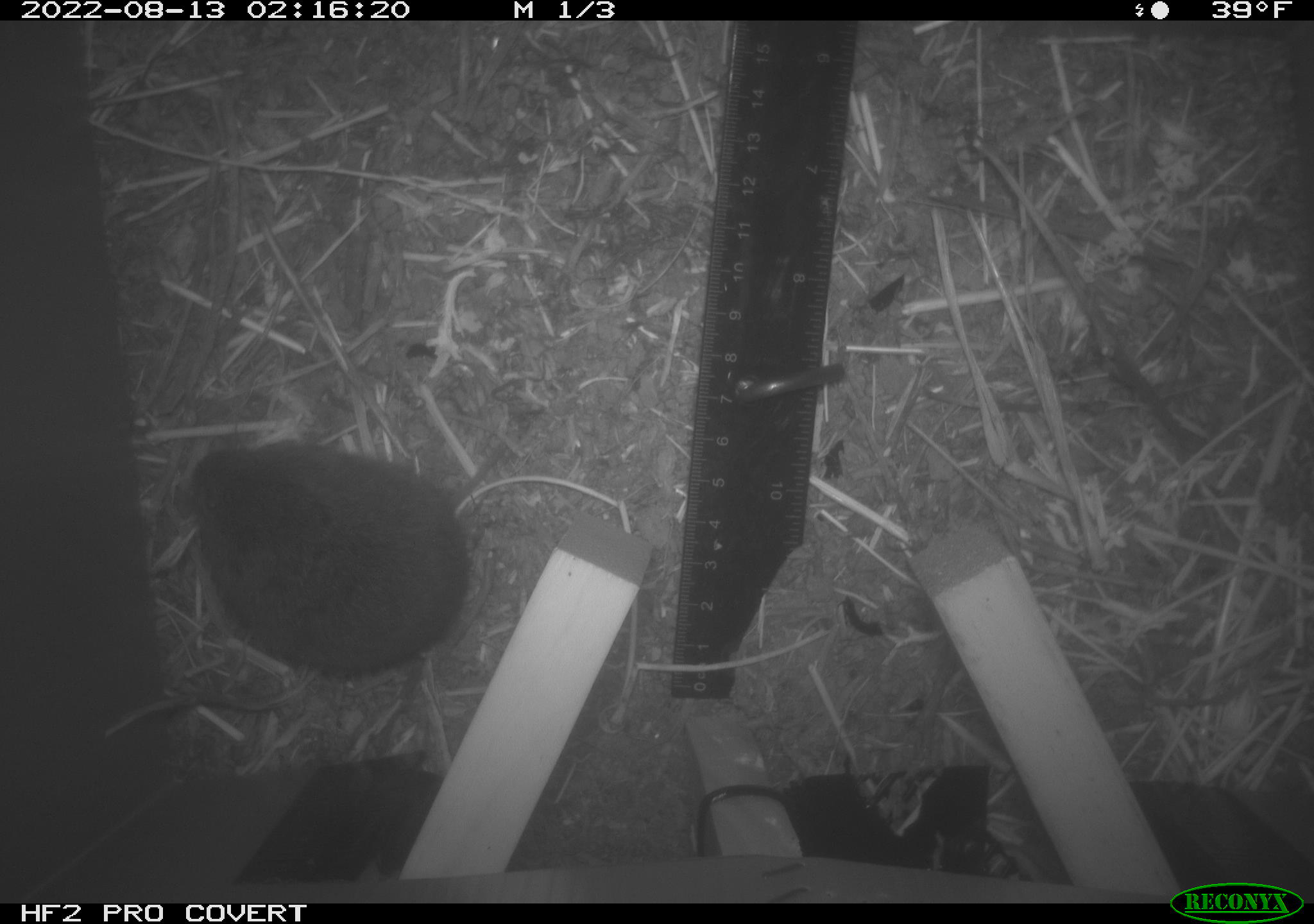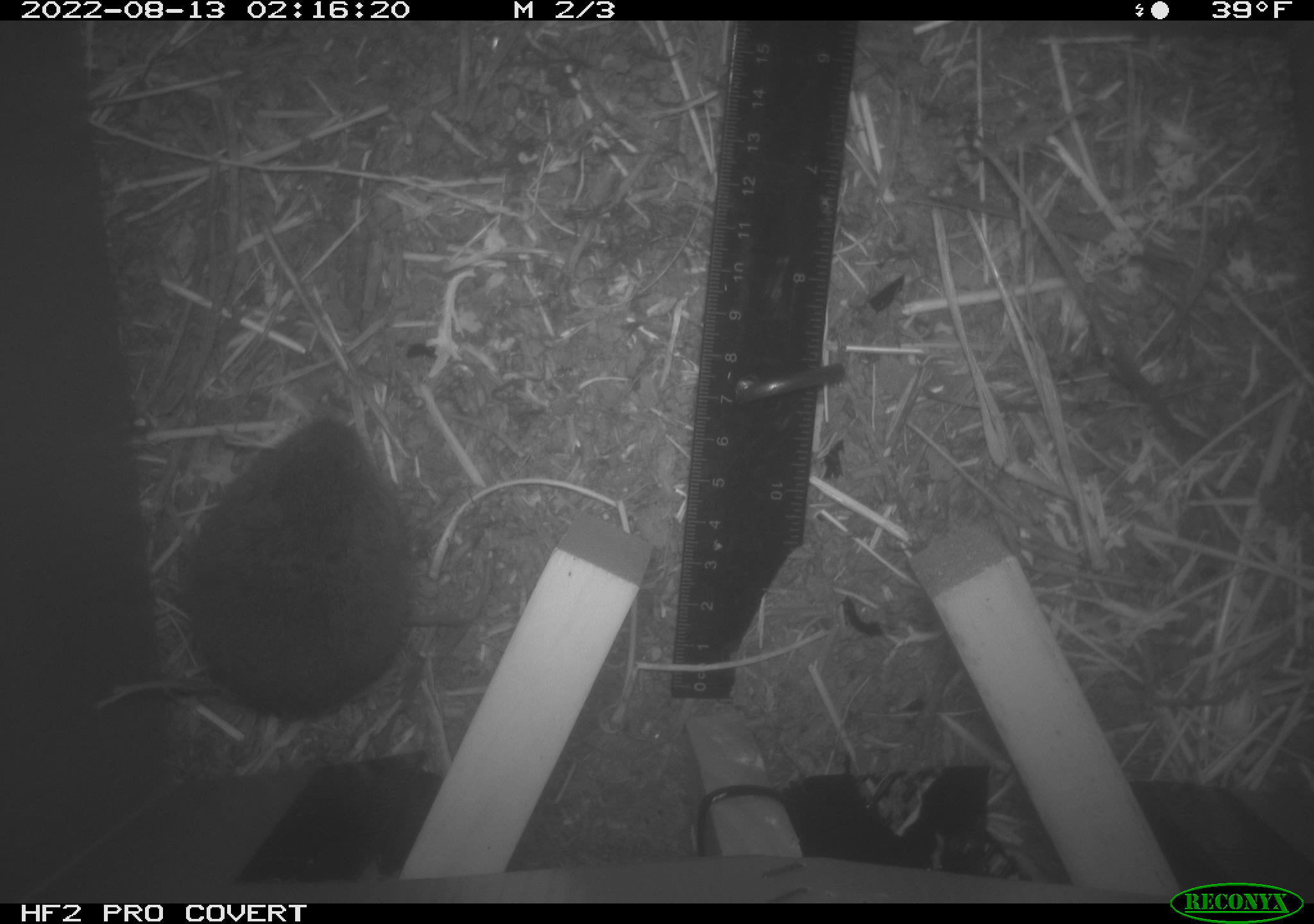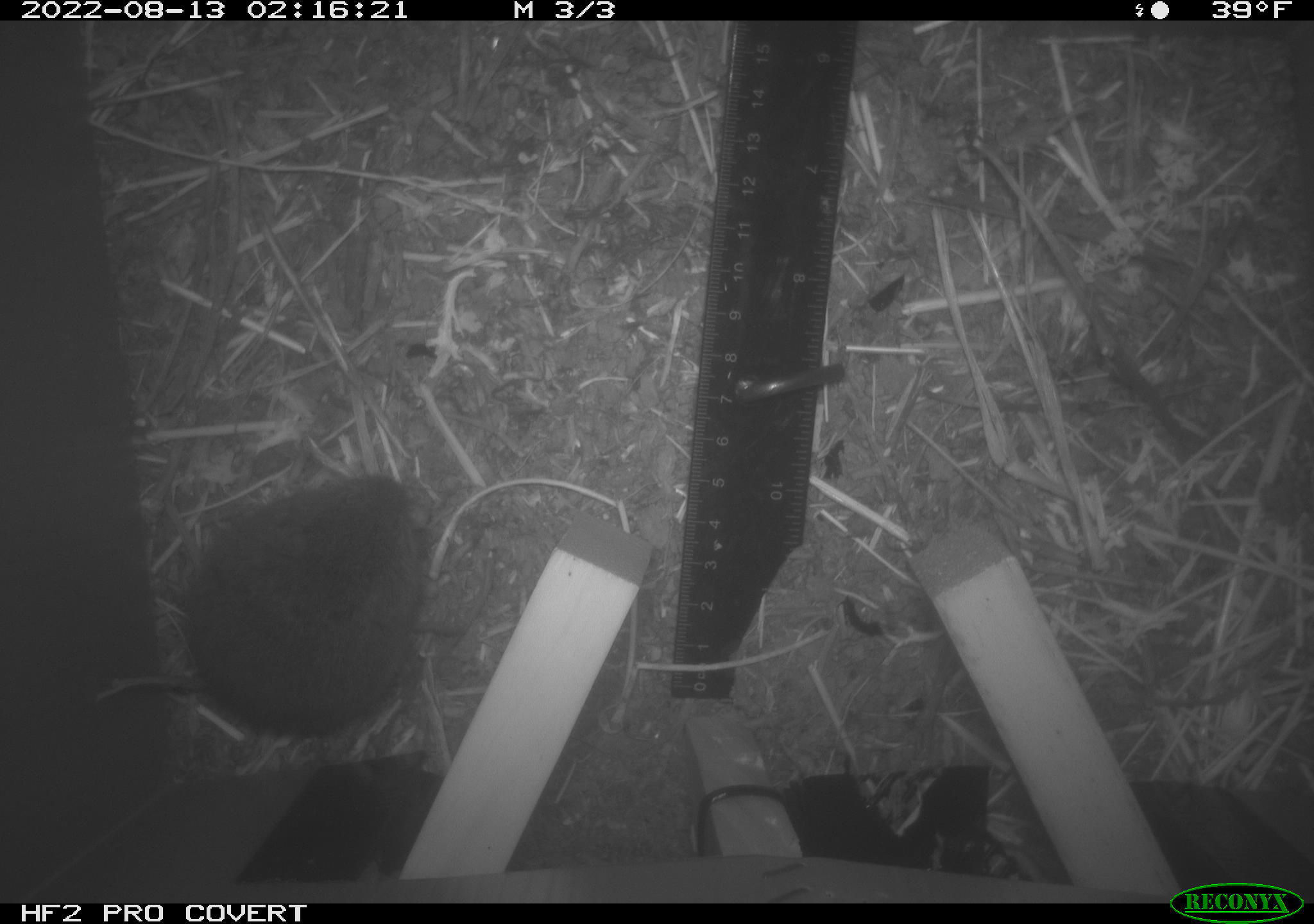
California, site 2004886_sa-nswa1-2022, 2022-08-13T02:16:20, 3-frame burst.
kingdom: Animalia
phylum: Chordata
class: Mammalia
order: Rodentia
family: Cricetidae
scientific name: Cricetidae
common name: hamsters, voles, lemmings, and allies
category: cricetidae family